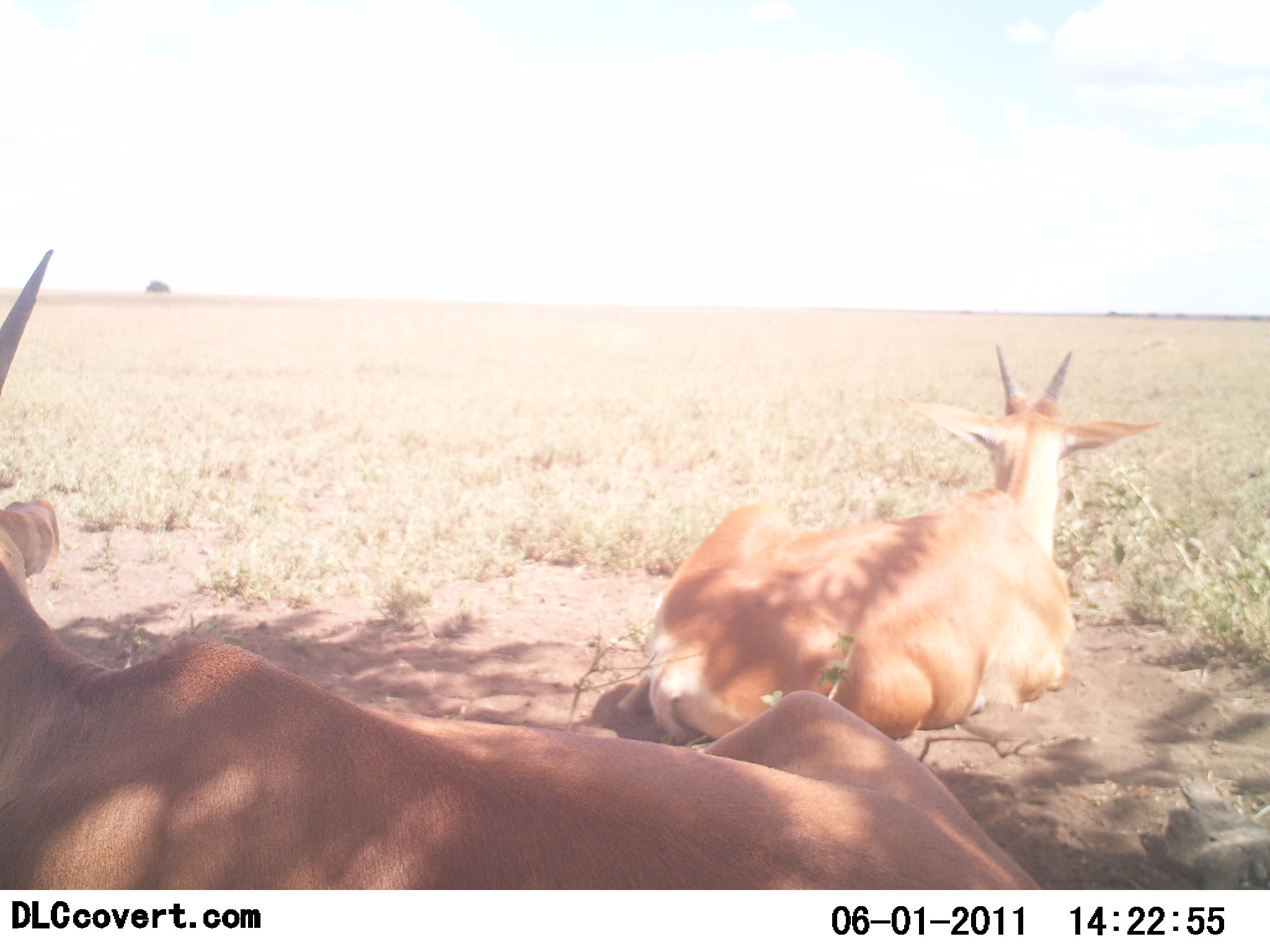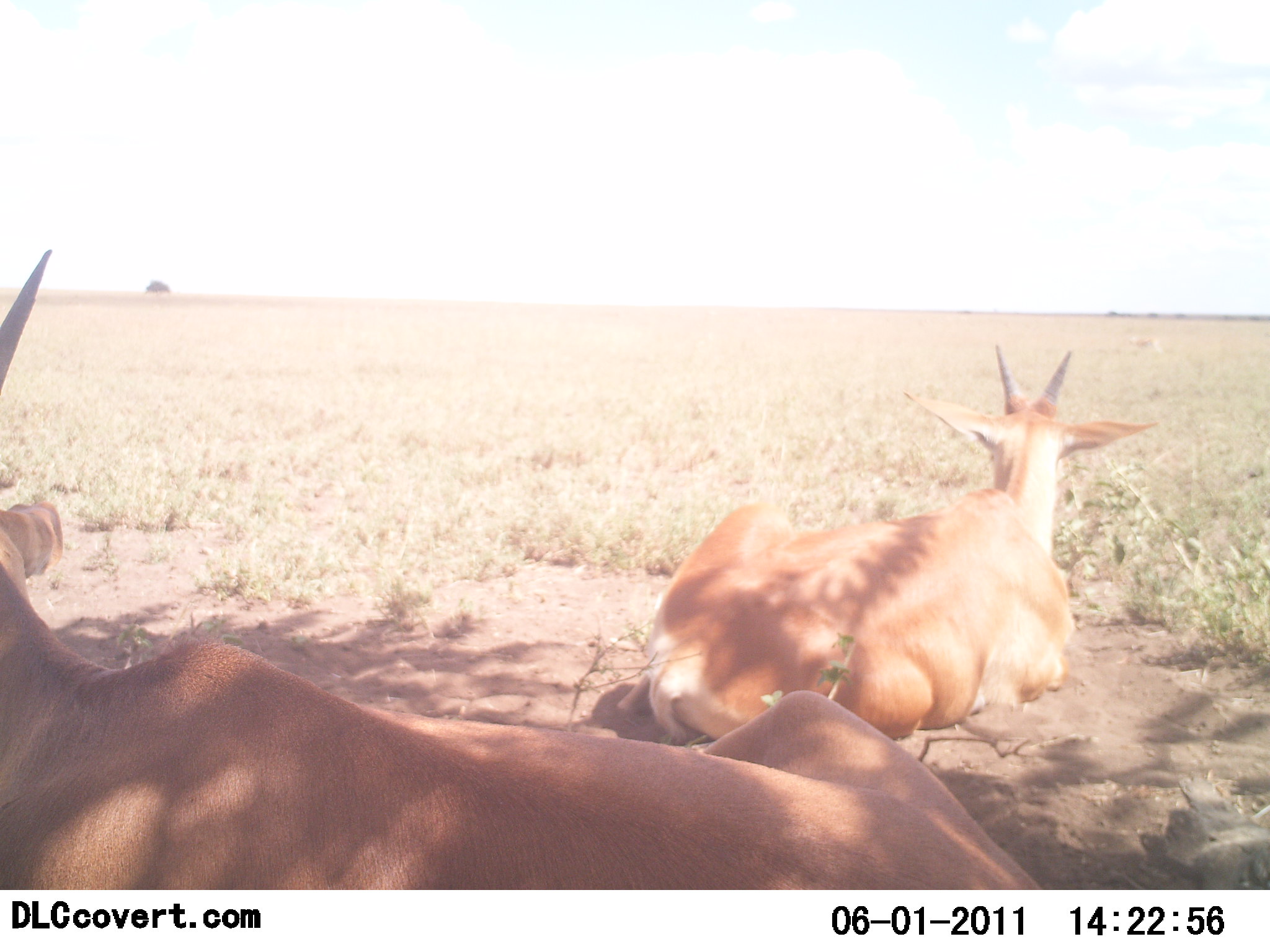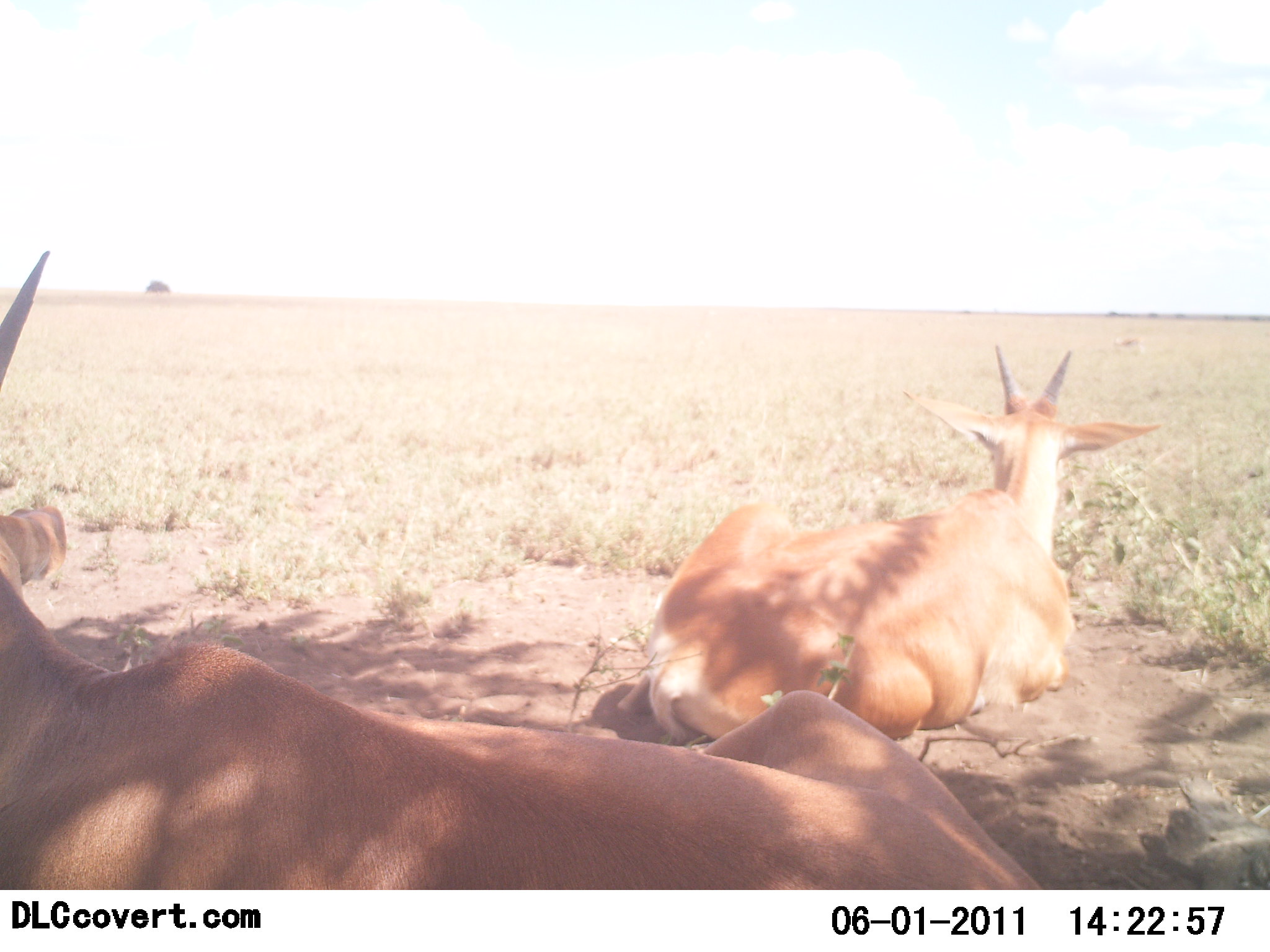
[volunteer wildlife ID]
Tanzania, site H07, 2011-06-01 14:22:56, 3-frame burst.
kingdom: Animalia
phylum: Chordata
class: Mammalia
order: Artiodactyla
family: Bovidae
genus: Nanger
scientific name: Nanger granti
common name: grant's gazelle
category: gazellegrants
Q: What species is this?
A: Gazellegrants (grant's gazelle) (Nanger granti).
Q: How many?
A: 2.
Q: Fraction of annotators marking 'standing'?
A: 0%.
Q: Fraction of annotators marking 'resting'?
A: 100%.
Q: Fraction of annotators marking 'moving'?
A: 0%.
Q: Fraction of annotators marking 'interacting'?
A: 0%.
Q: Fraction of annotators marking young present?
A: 0%.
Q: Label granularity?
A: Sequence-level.